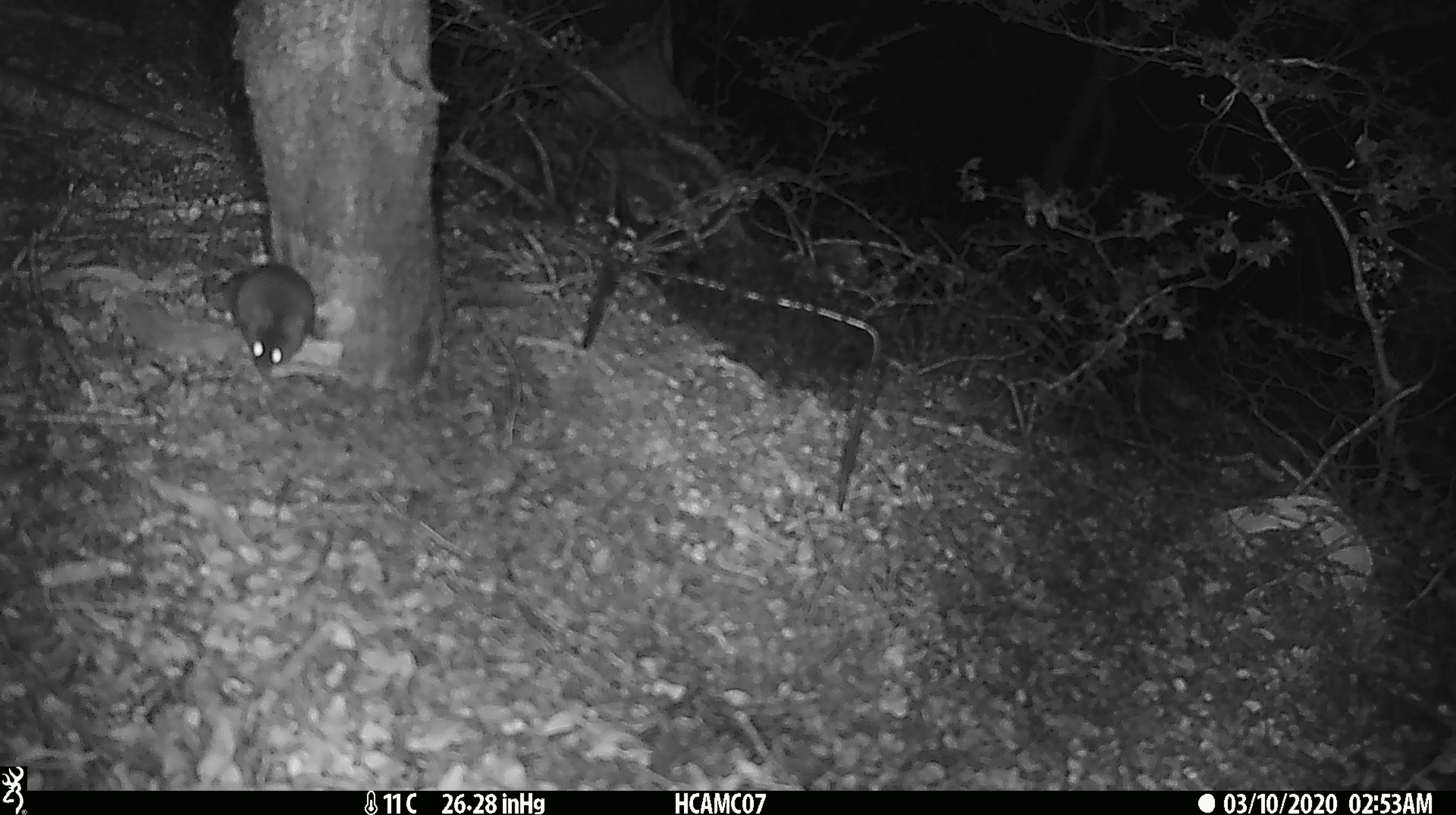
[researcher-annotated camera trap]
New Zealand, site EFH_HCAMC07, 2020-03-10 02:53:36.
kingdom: Animalia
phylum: Chordata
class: Mammalia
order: Rodentia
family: Muridae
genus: Mus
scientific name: Mus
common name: mouse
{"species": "mouse (Mus)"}